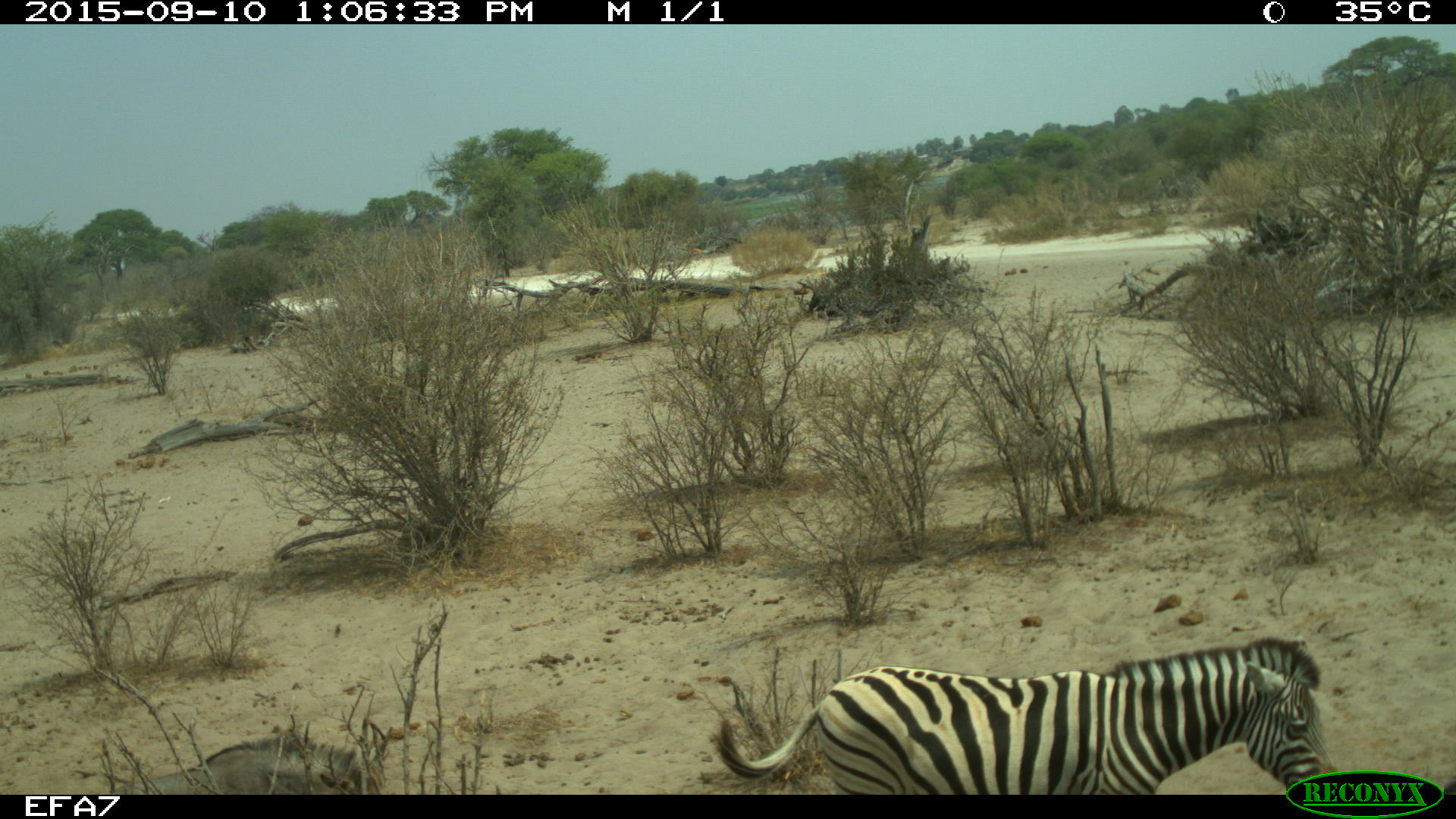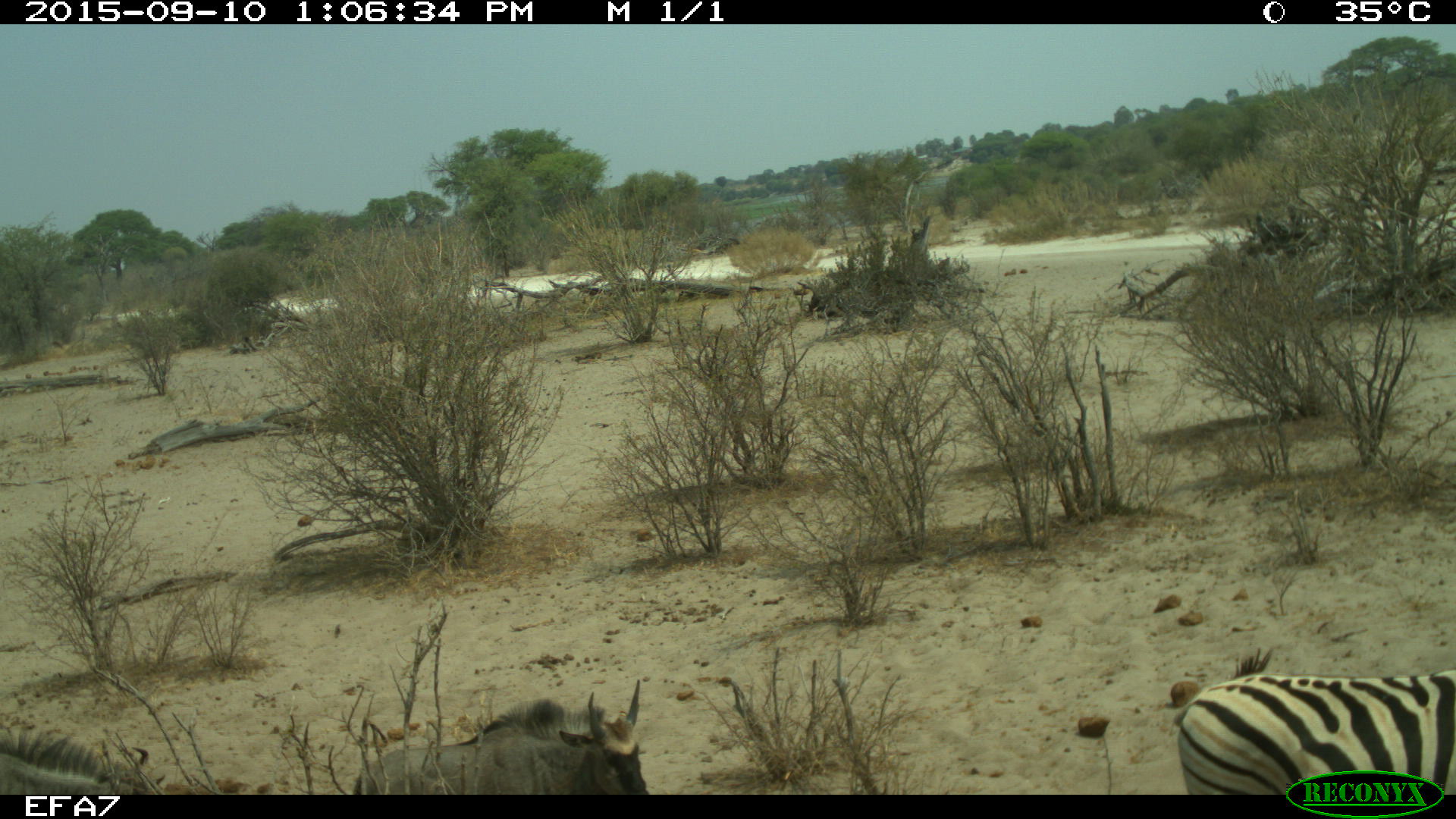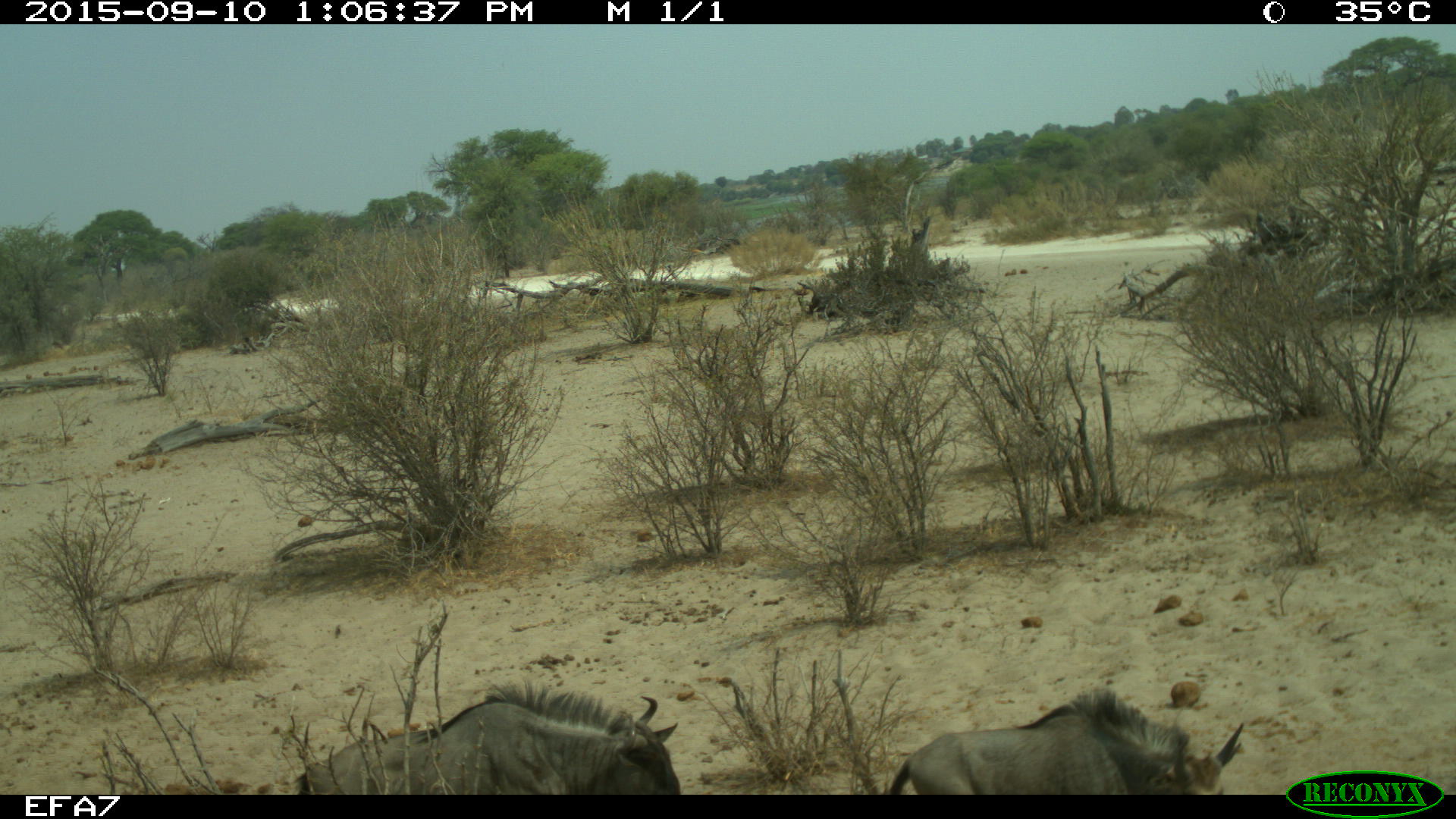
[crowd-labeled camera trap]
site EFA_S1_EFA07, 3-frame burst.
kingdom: Animalia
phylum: Chordata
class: Mammalia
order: Artiodactyla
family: Bovidae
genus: Connochaetes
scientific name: Connochaetes taurinus taurinus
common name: blue wildebeest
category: wildebeestblue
Wildebeestblue (blue wildebeest) (Connochaetes taurinus taurinus), count 2. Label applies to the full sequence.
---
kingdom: Animalia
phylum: Chordata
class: Mammalia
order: Perissodactyla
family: Equidae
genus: Equus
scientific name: Equus quagga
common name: plains zebra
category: zebraplains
Zebraplains (plains zebra) (Equus quagga), count 1. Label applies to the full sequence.